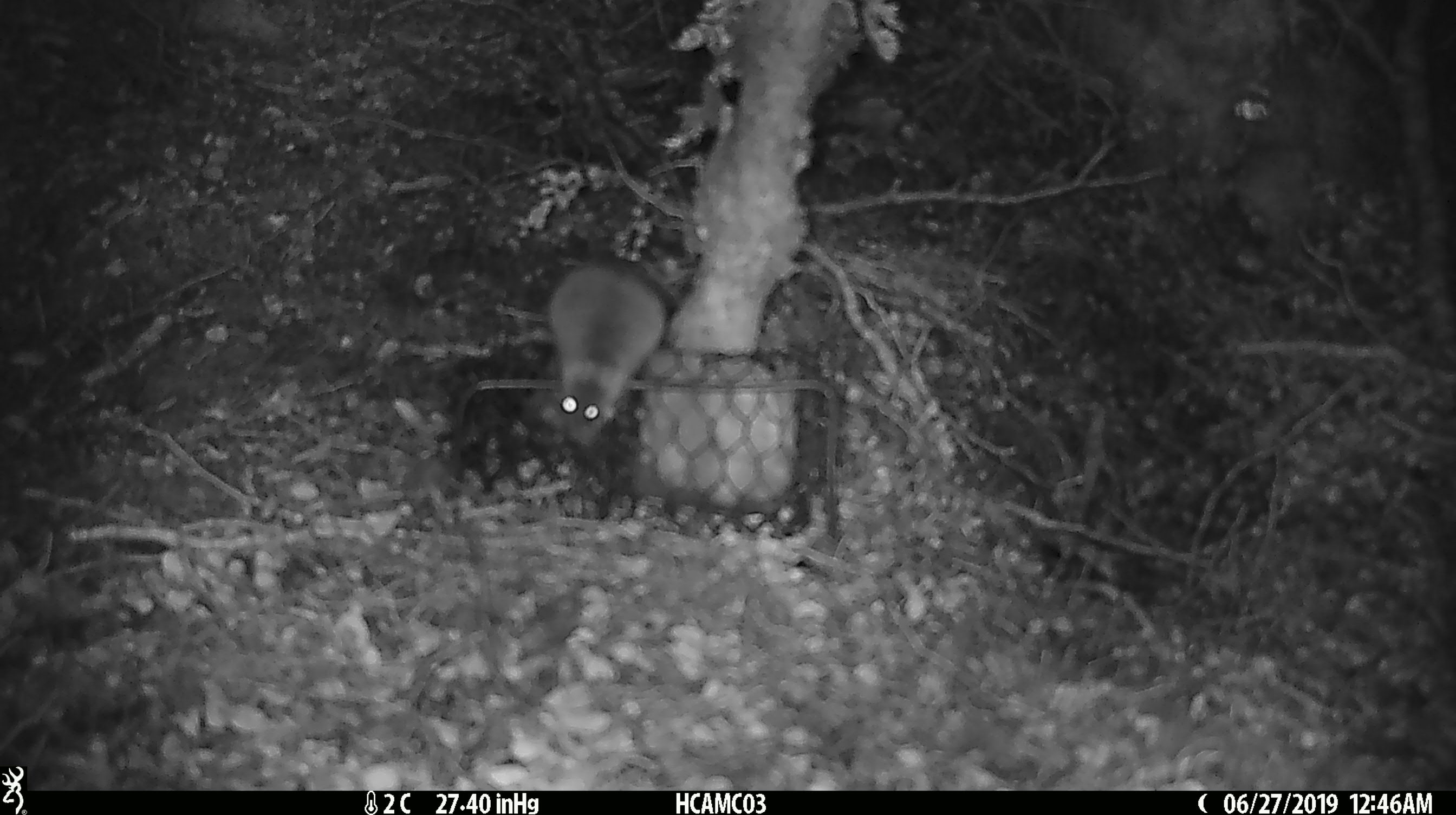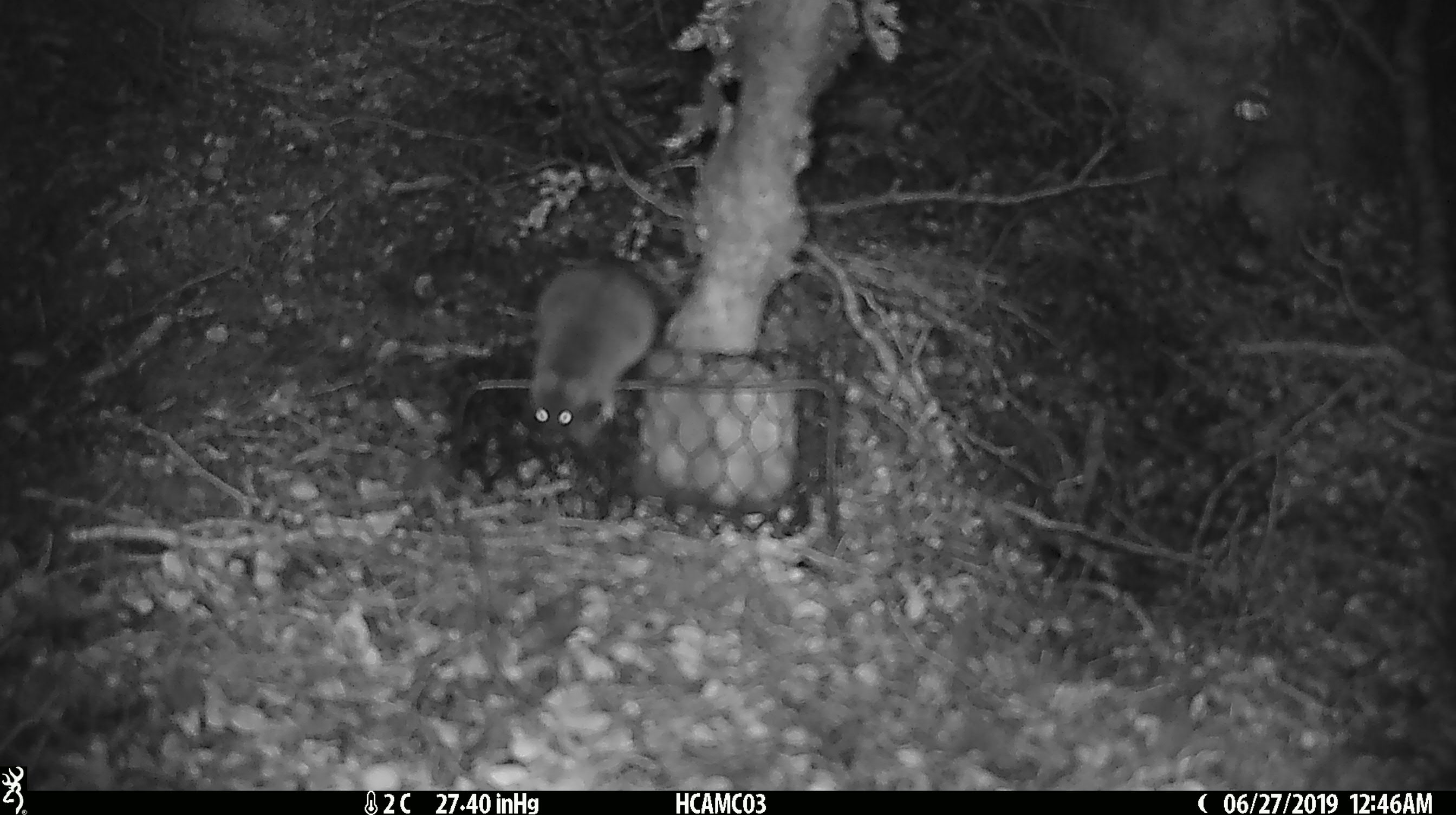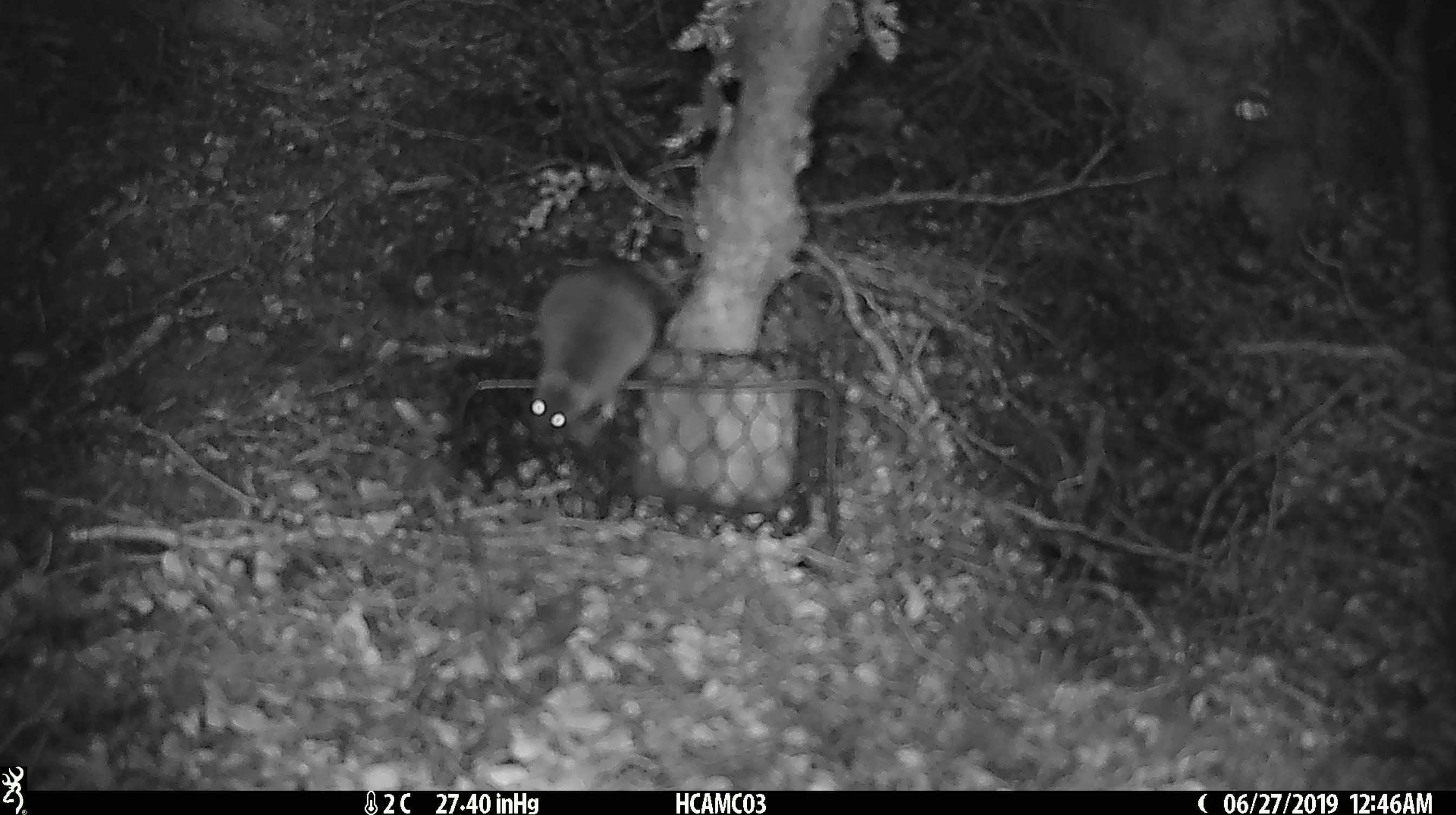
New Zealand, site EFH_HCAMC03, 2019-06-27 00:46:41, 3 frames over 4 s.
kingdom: Animalia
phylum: Chordata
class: Mammalia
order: Rodentia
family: Muridae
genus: Mus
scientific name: Mus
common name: mouse